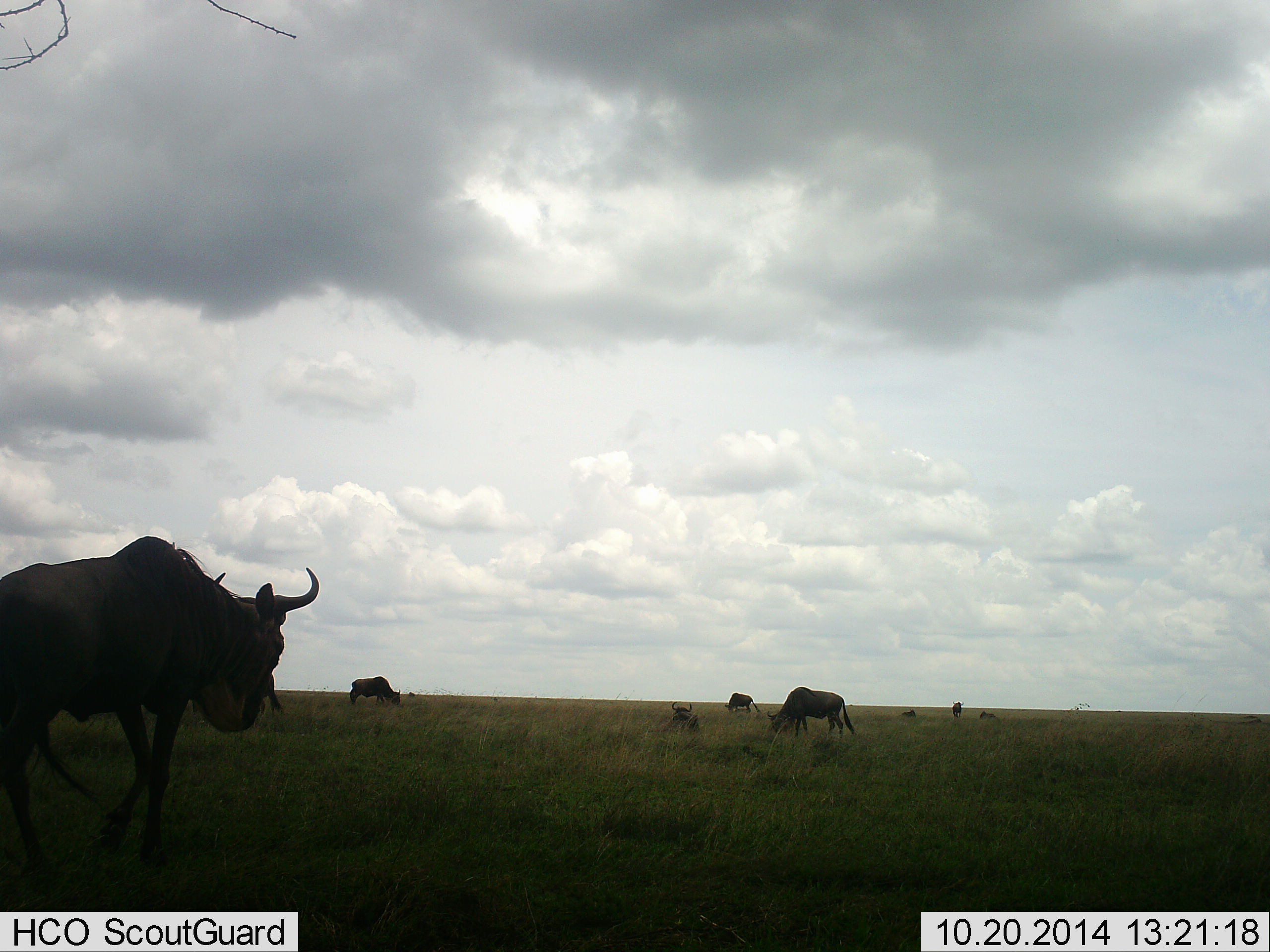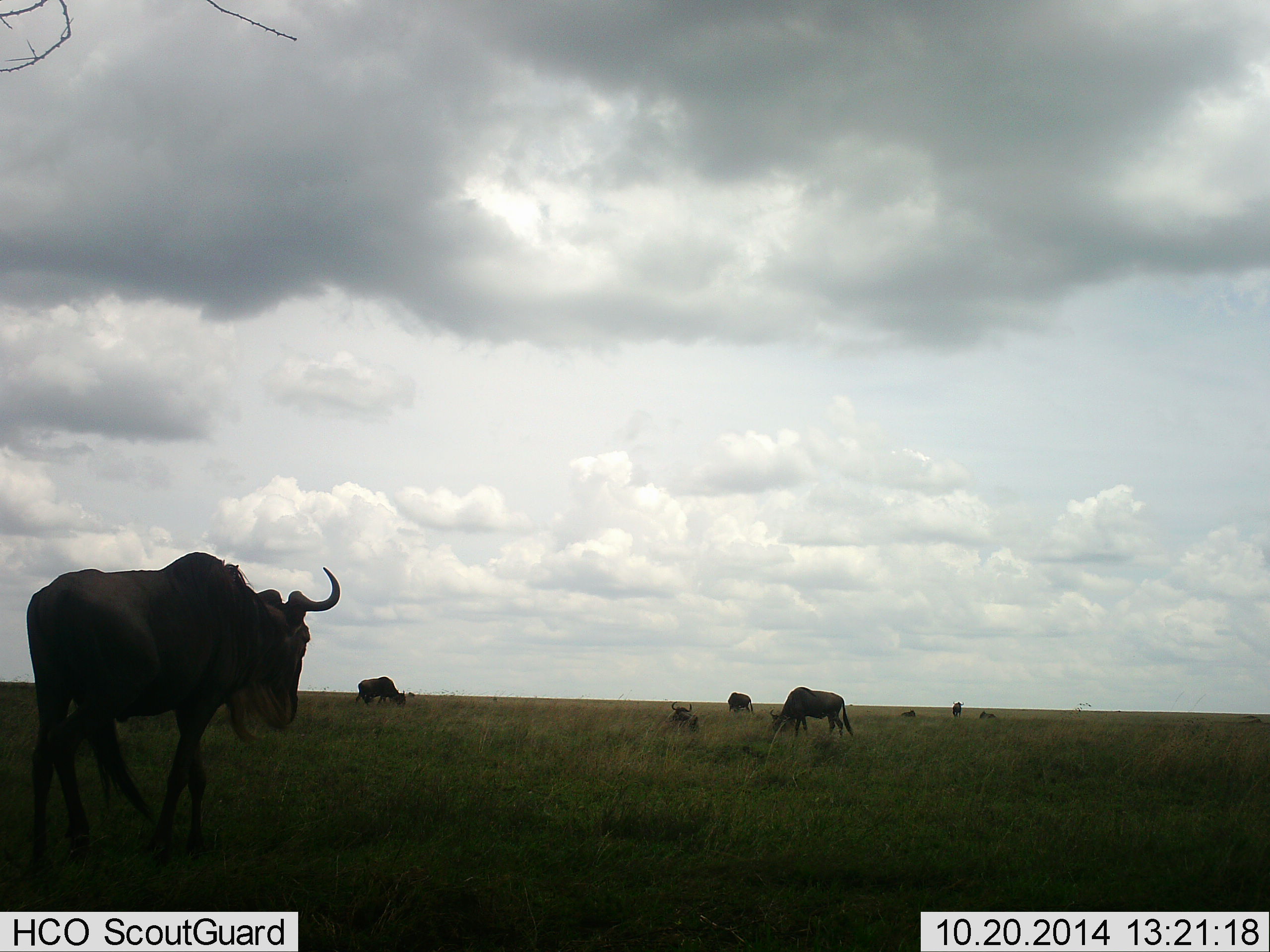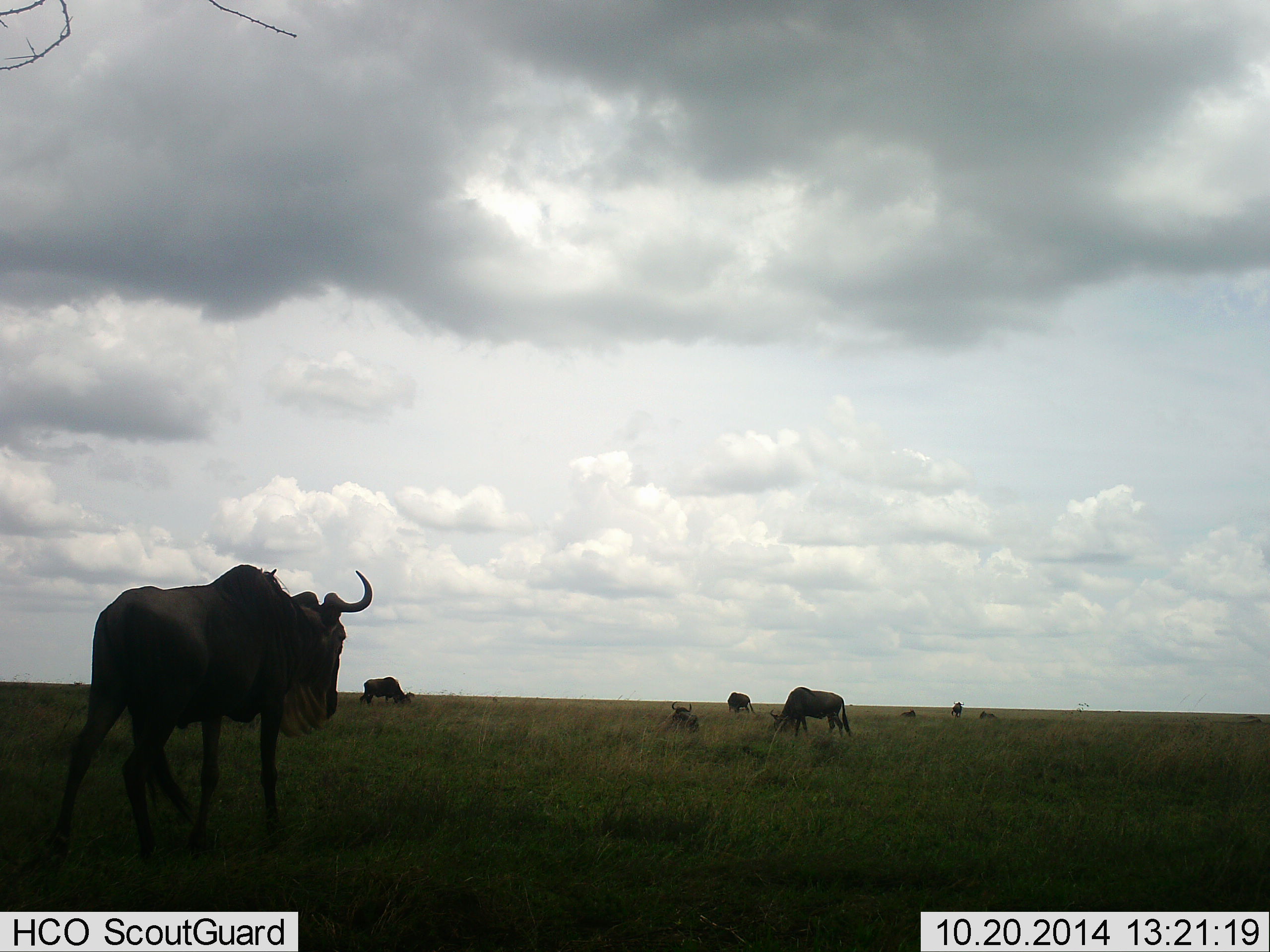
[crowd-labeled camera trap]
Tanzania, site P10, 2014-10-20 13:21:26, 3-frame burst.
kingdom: Animalia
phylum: Chordata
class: Mammalia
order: Artiodactyla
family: Bovidae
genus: Connochaetes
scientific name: Connochaetes taurinus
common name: blue wildebeest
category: wildebeest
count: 8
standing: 40%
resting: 60%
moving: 70%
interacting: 0%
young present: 0%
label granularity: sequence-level